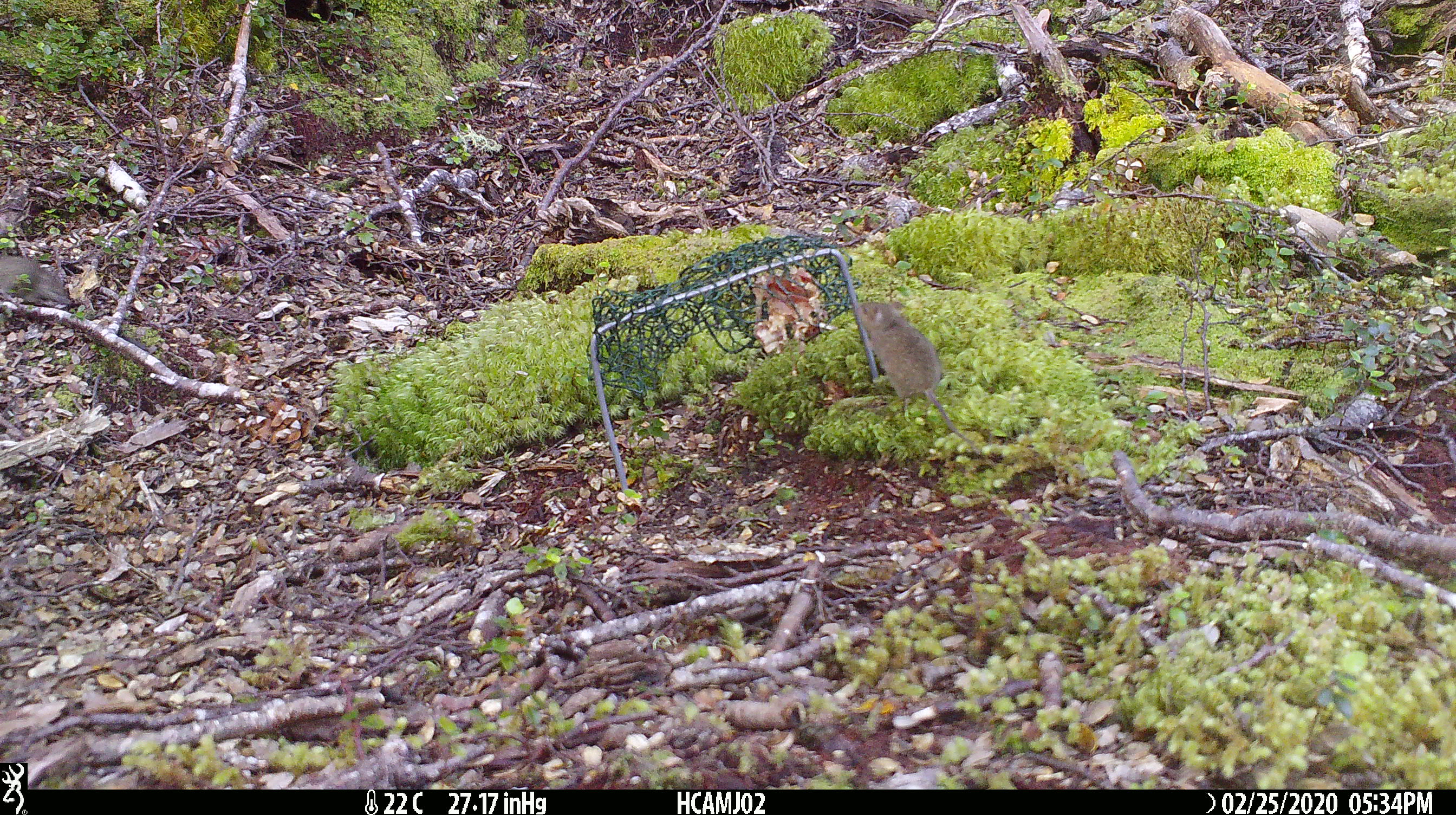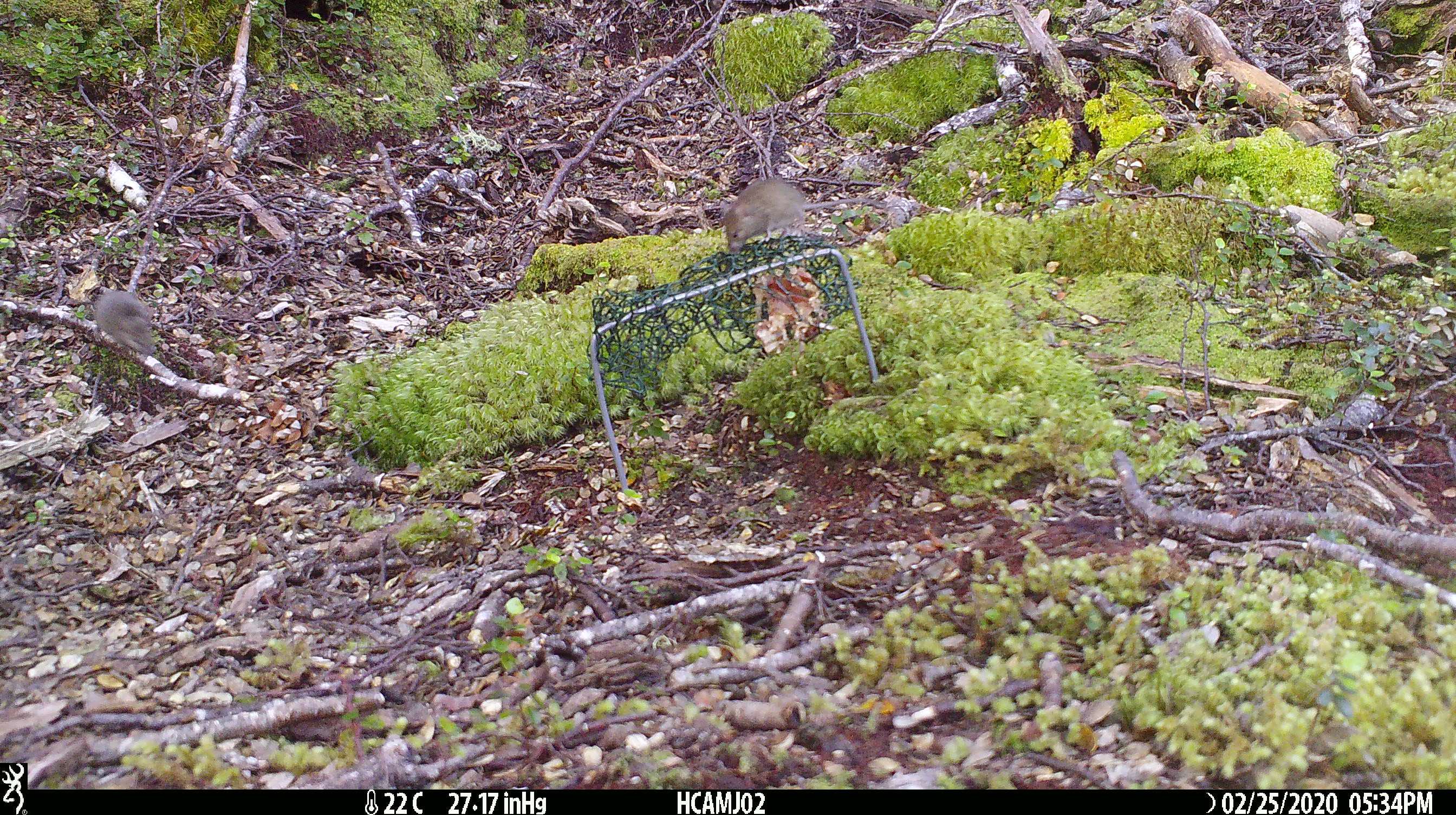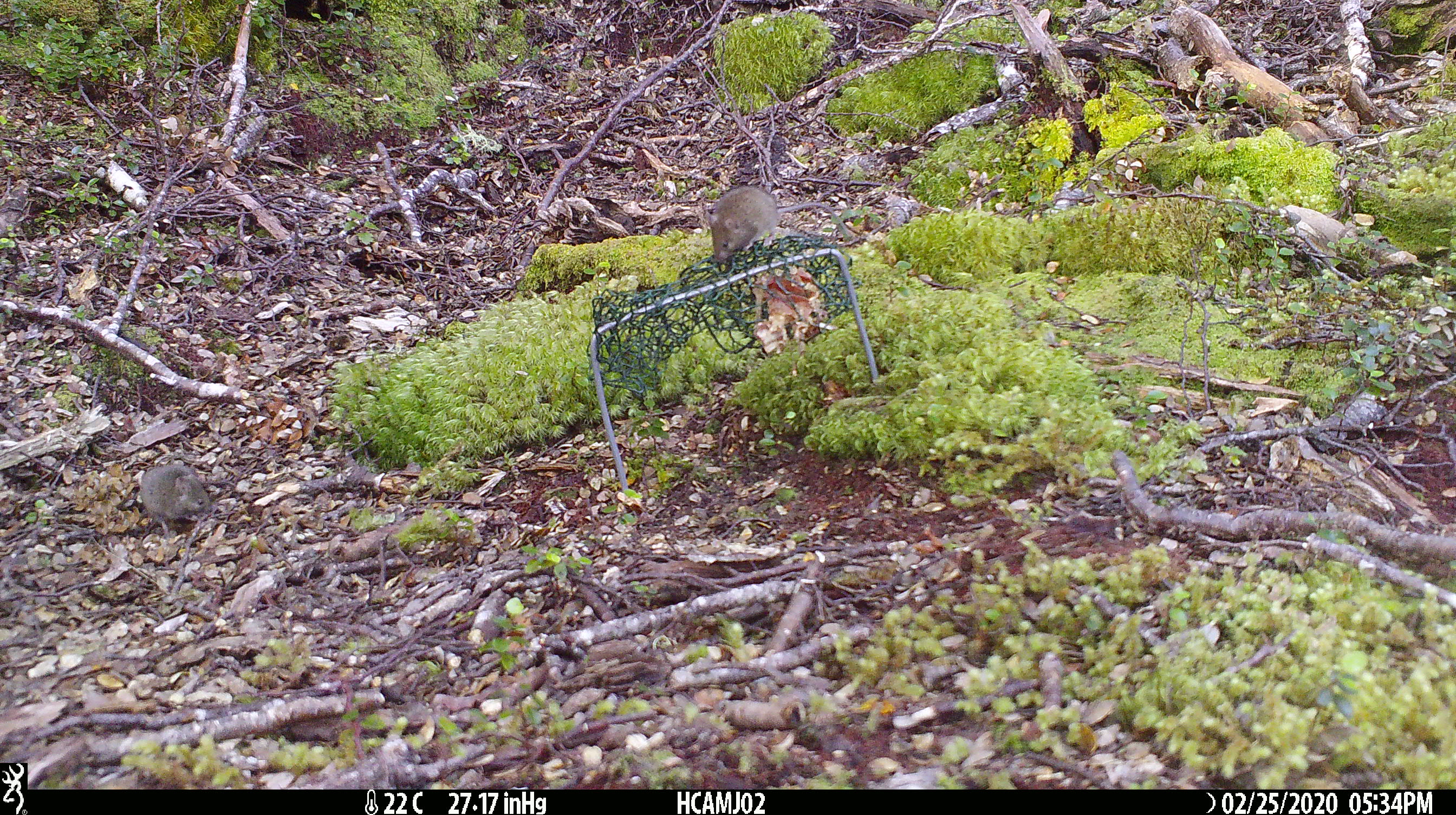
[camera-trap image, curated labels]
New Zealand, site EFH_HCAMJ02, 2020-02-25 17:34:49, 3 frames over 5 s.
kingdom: Animalia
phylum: Chordata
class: Mammalia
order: Rodentia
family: Muridae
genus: Mus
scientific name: Mus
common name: mouse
Mouse (Mus).